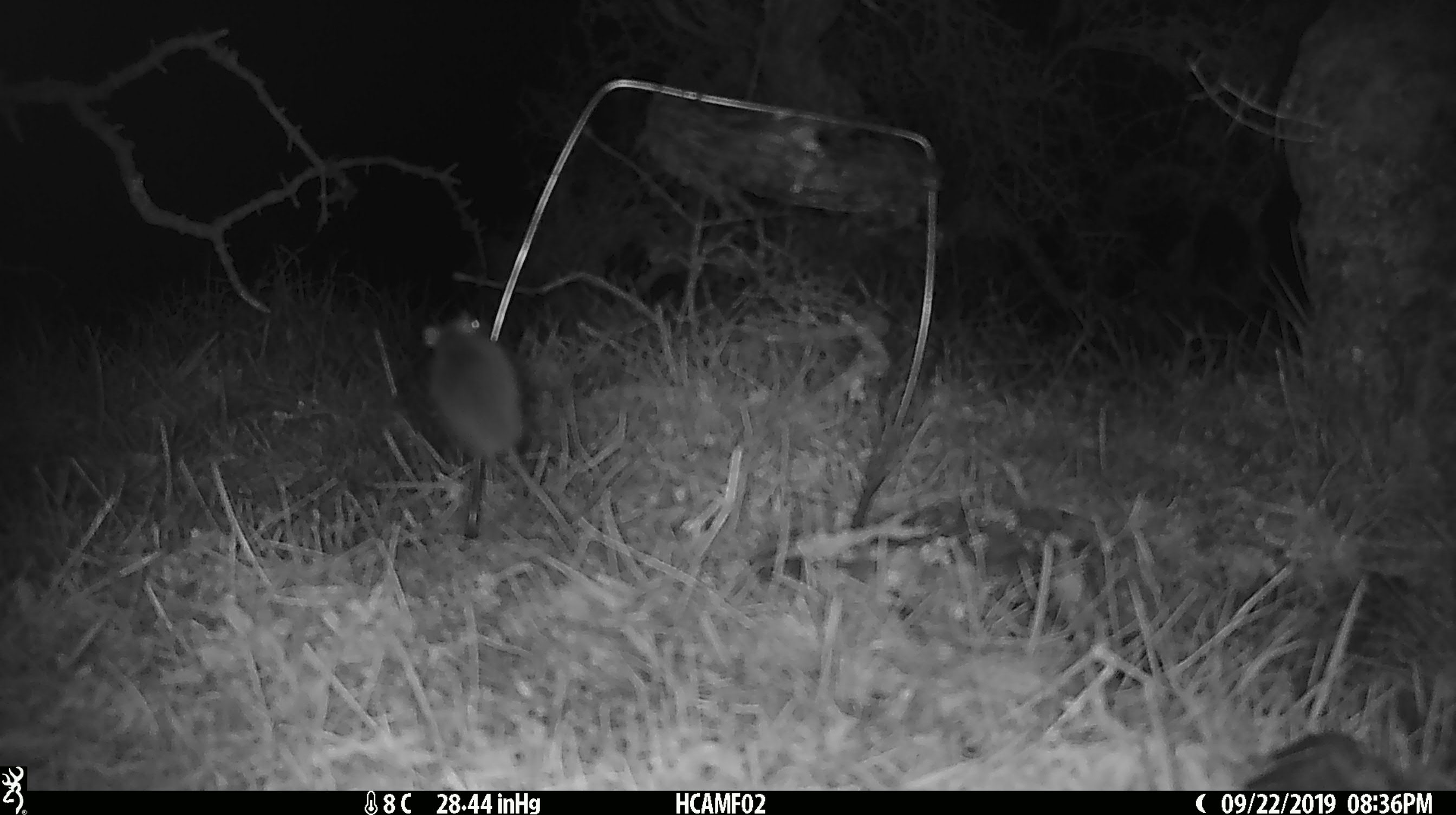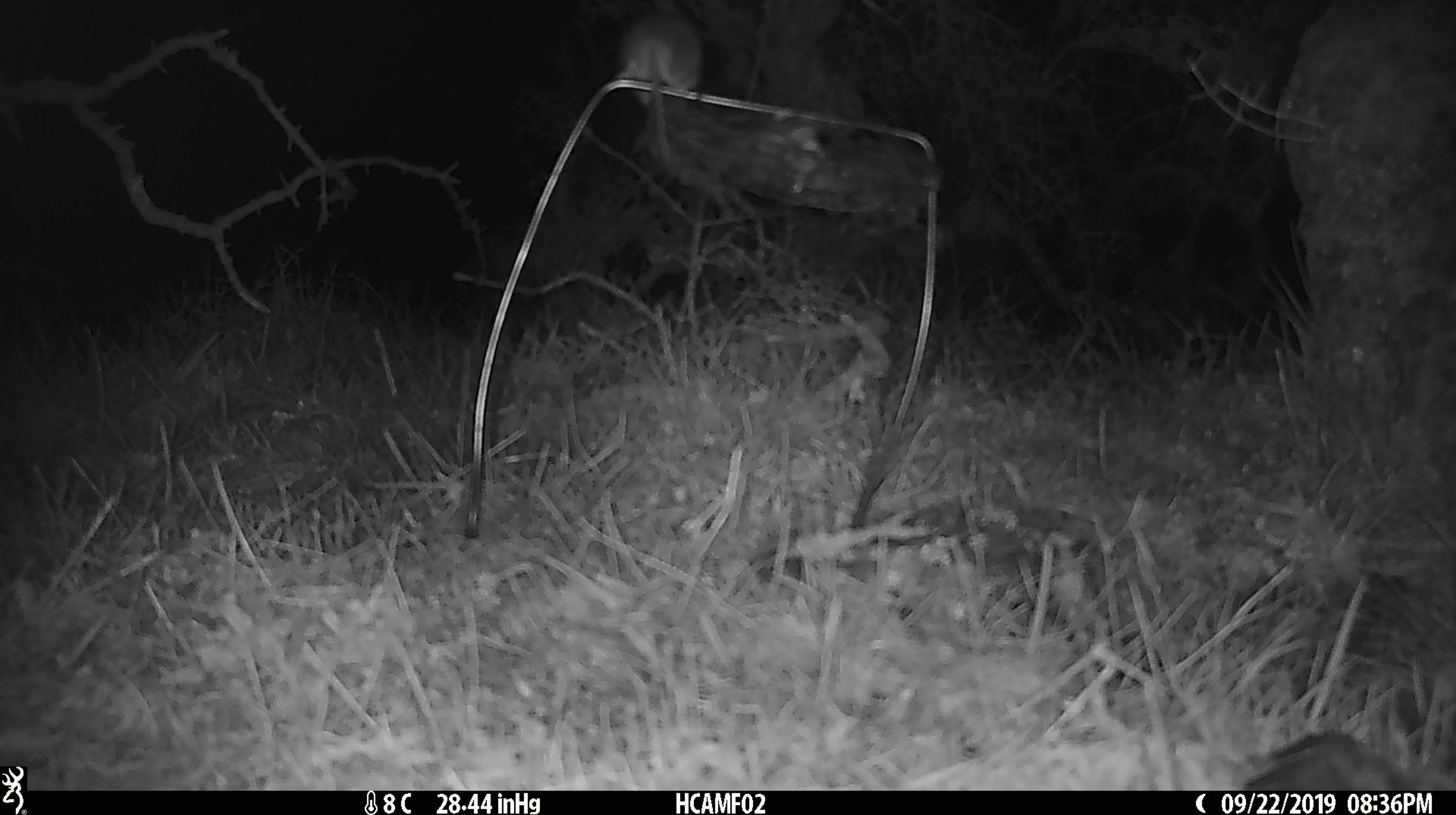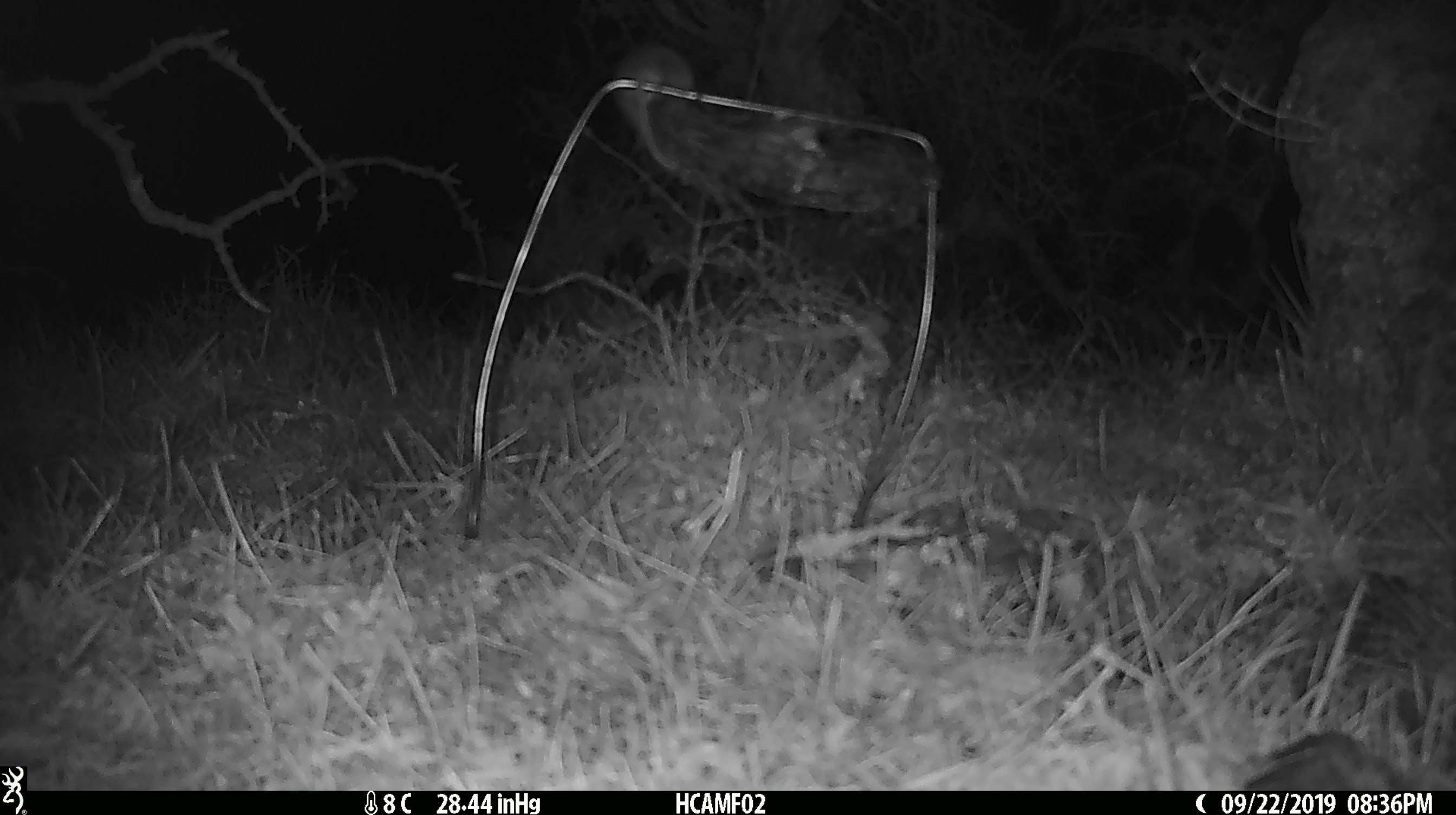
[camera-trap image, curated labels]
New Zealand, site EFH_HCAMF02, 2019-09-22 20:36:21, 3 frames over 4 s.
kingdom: Animalia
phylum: Chordata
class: Mammalia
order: Rodentia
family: Muridae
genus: Mus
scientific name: Mus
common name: mouse